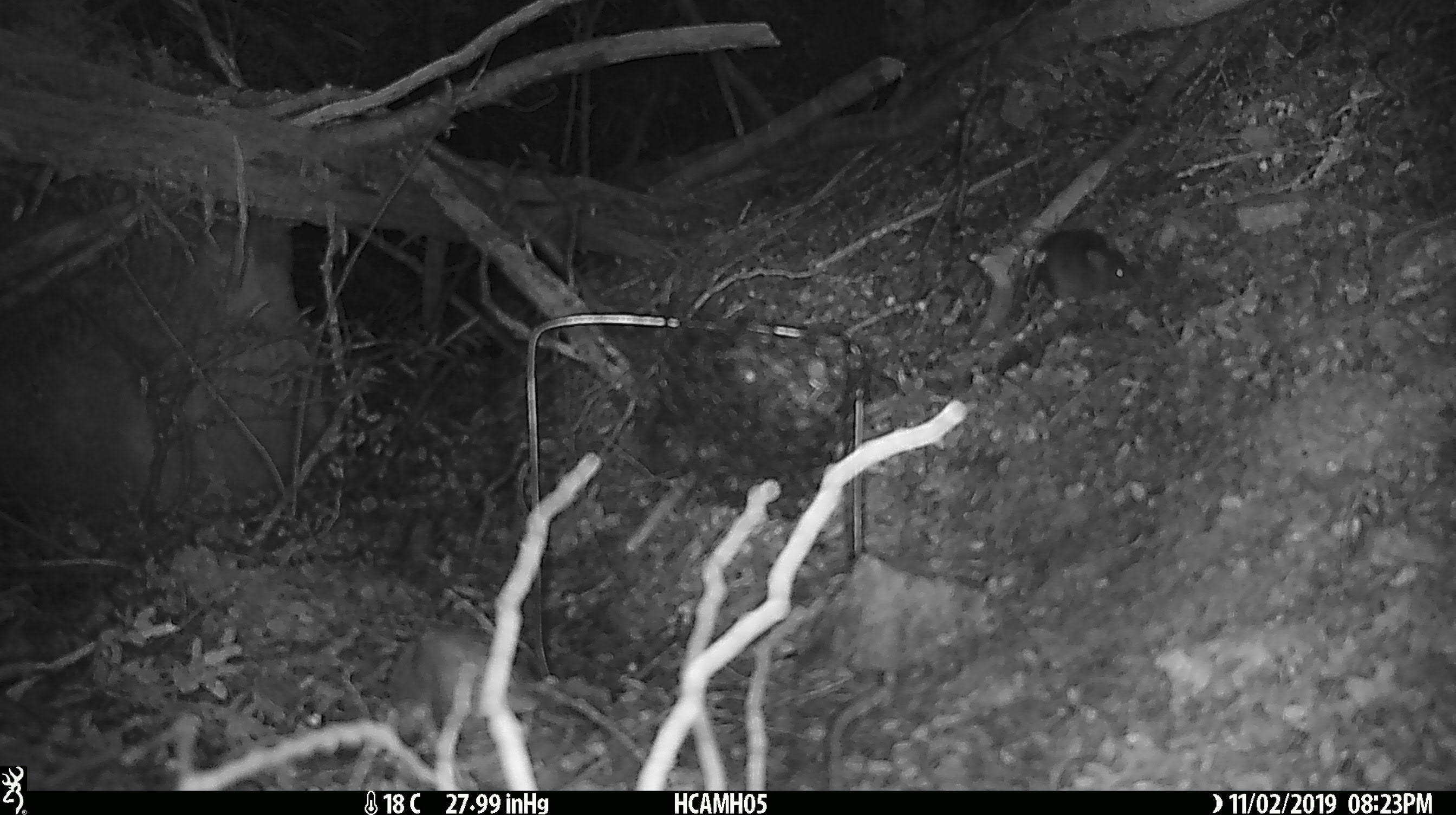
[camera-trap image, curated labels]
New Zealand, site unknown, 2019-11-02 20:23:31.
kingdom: Animalia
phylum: Chordata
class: Mammalia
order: Rodentia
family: Muridae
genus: Mus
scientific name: Mus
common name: mouse